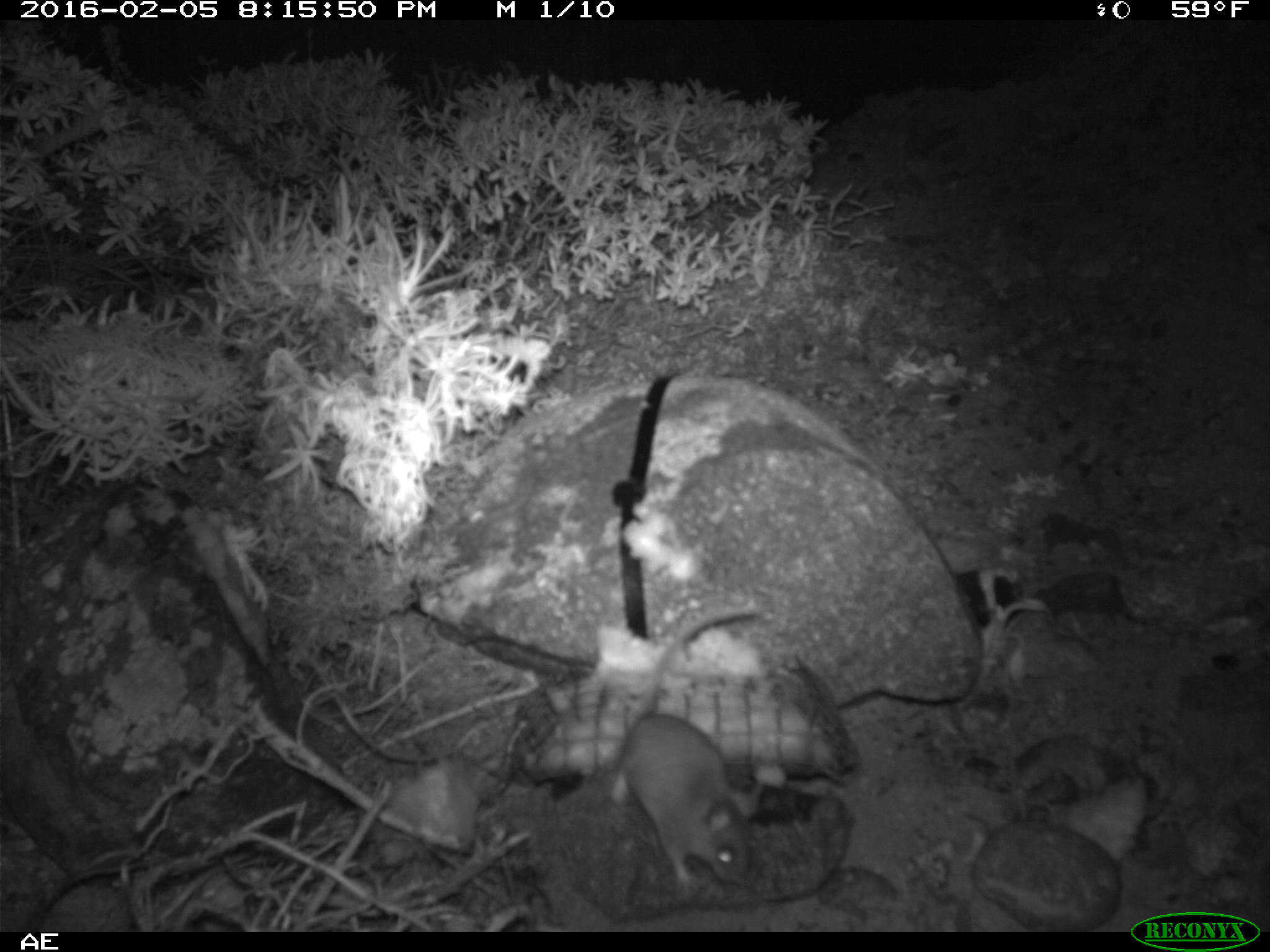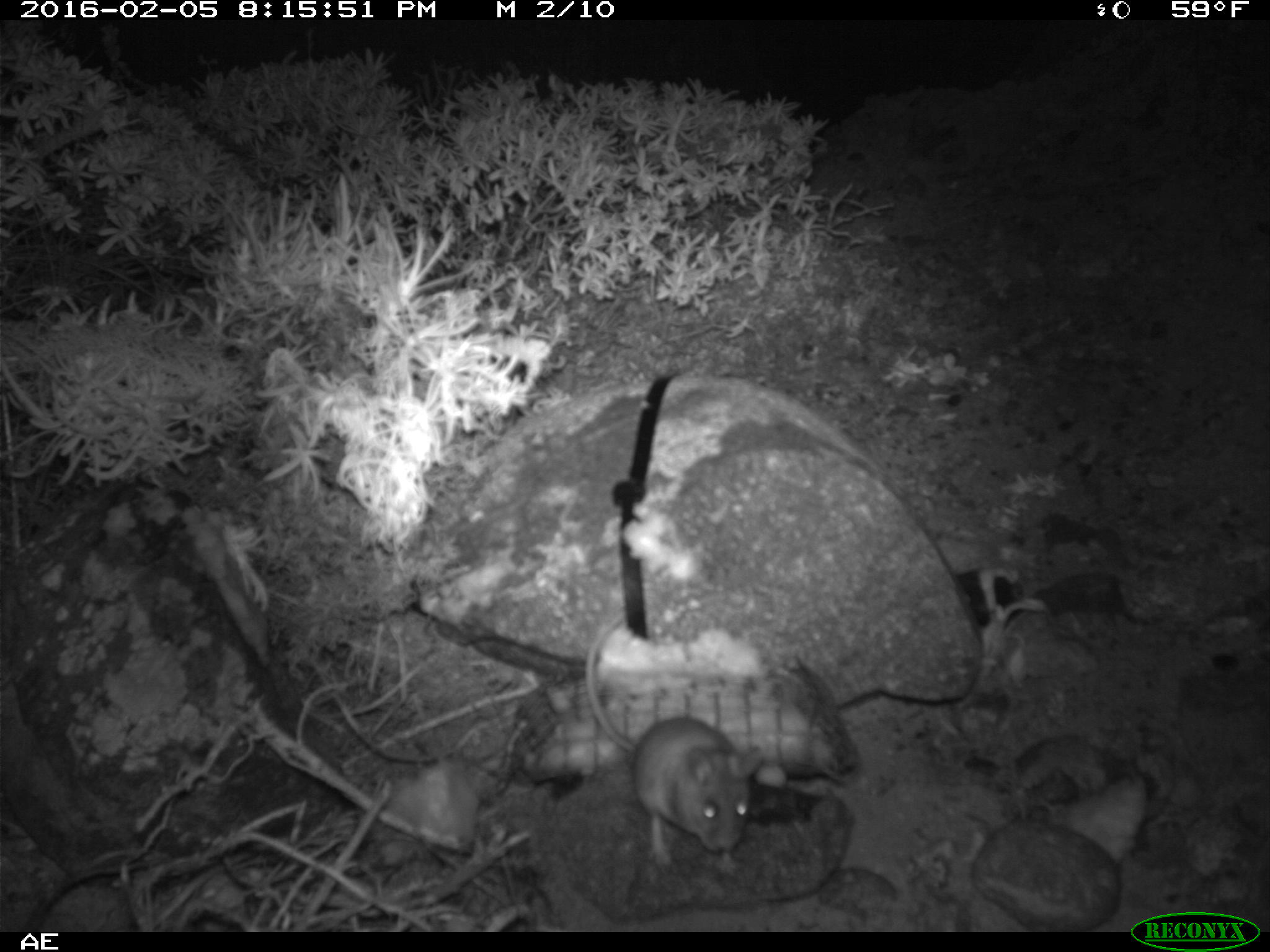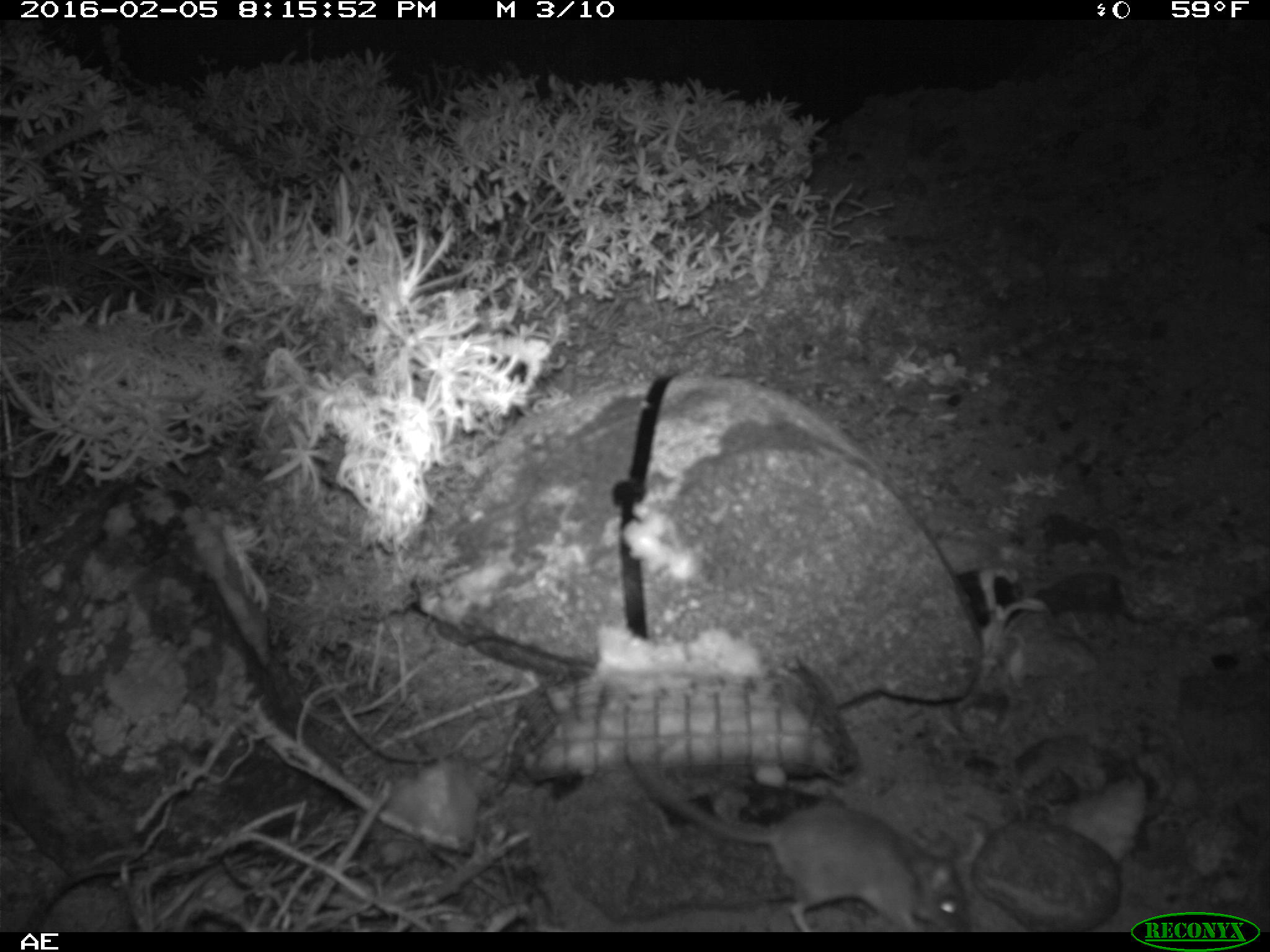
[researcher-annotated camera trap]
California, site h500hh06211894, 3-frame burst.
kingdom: Animalia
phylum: Chordata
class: Mammalia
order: Rodentia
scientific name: Rodentia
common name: rodent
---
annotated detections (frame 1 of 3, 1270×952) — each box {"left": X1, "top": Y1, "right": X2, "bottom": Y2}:
rodent: {"left": 610, "top": 607, "right": 764, "bottom": 896}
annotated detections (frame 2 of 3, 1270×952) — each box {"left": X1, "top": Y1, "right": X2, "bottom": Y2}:
rodent: {"left": 584, "top": 608, "right": 765, "bottom": 879}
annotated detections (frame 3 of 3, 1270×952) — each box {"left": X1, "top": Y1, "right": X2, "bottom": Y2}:
rodent: {"left": 635, "top": 747, "right": 972, "bottom": 931}